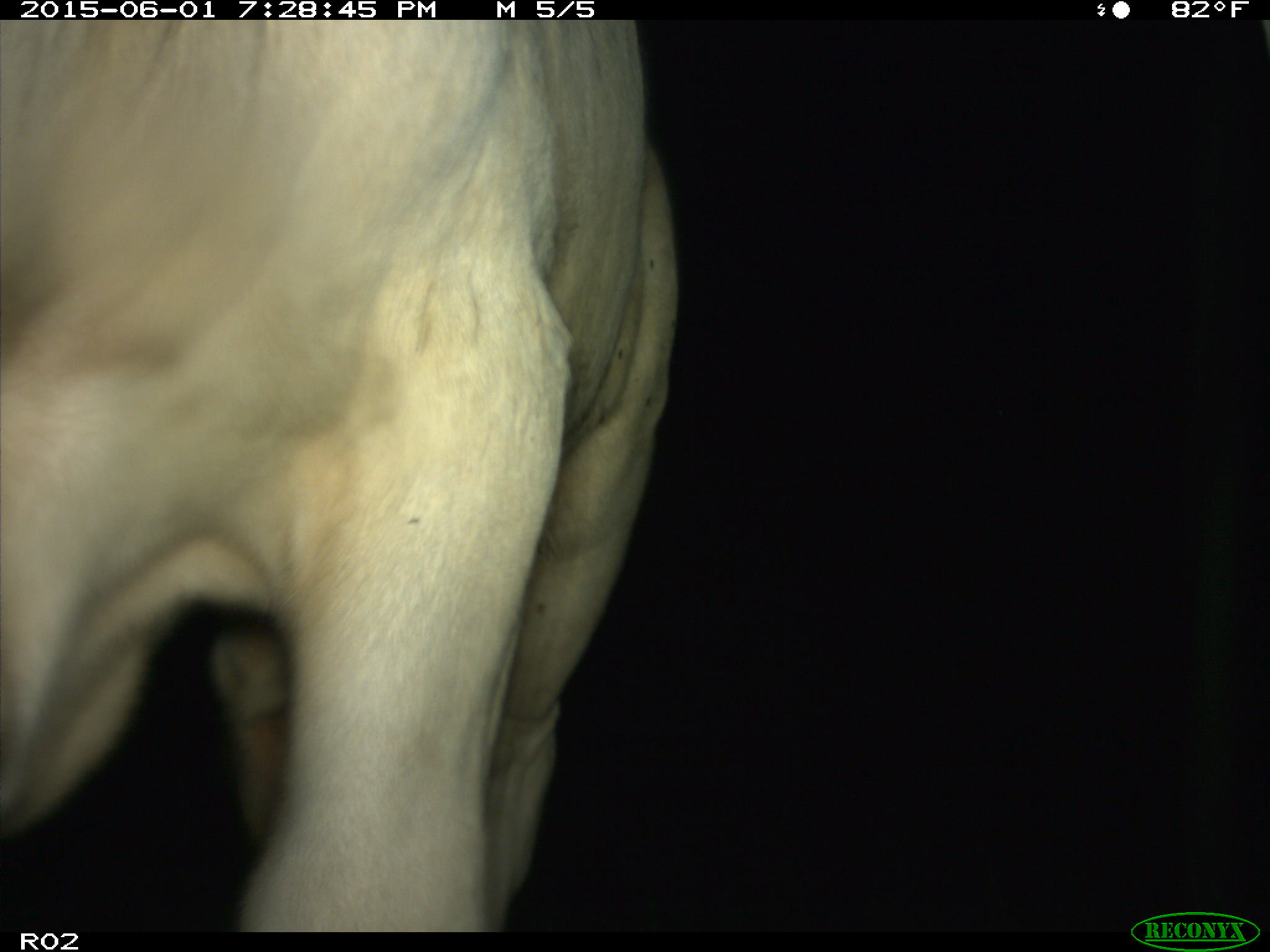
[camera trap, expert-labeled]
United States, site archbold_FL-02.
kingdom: Animalia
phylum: Chordata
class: Mammalia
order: Artiodactyla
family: Bovidae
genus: Bos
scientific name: Bos taurus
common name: domestic cow